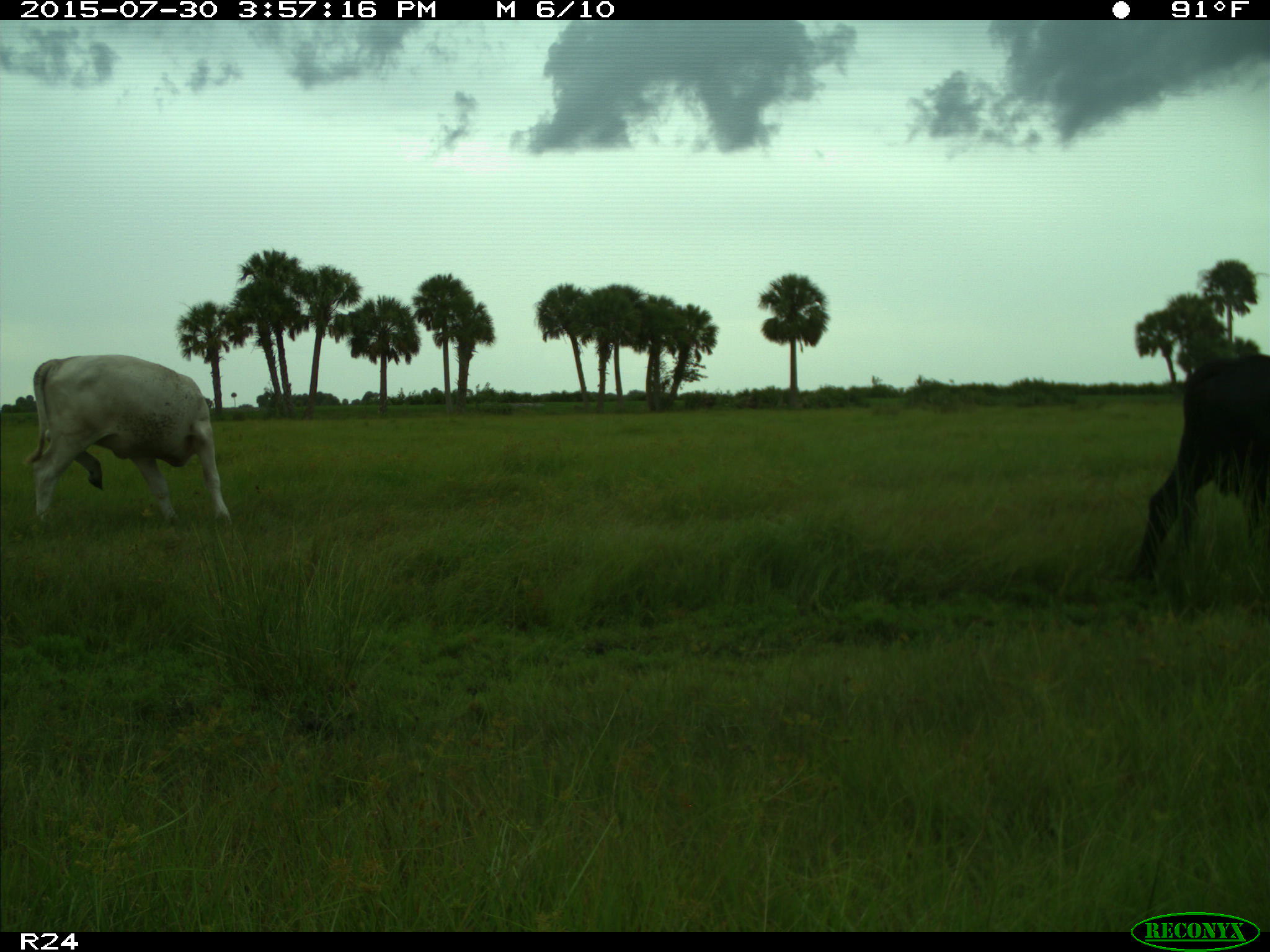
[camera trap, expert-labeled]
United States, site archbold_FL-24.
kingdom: Animalia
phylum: Chordata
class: Mammalia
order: Artiodactyla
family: Bovidae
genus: Bos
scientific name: Bos taurus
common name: domestic cow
Bos taurus (domestic cow).